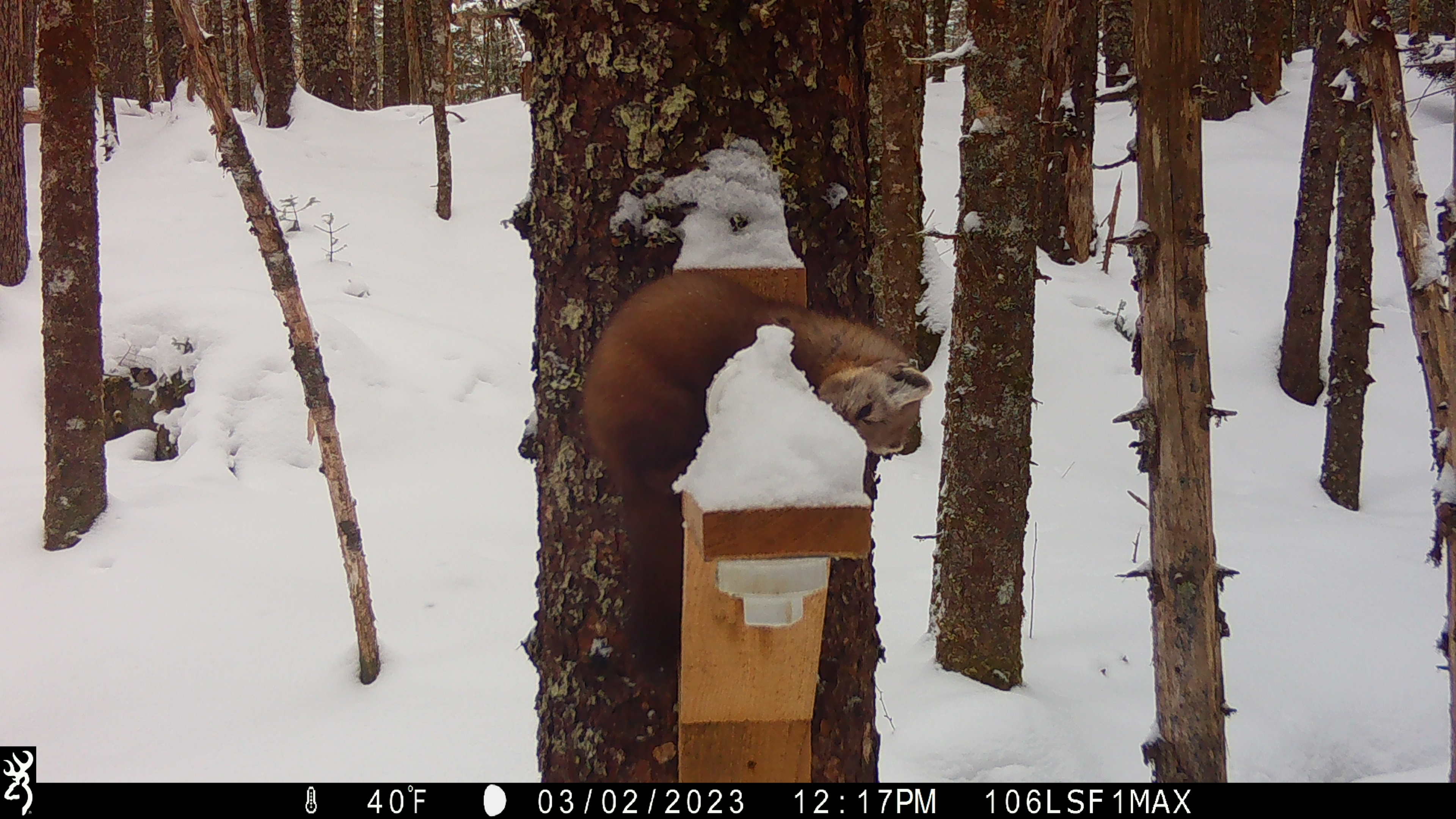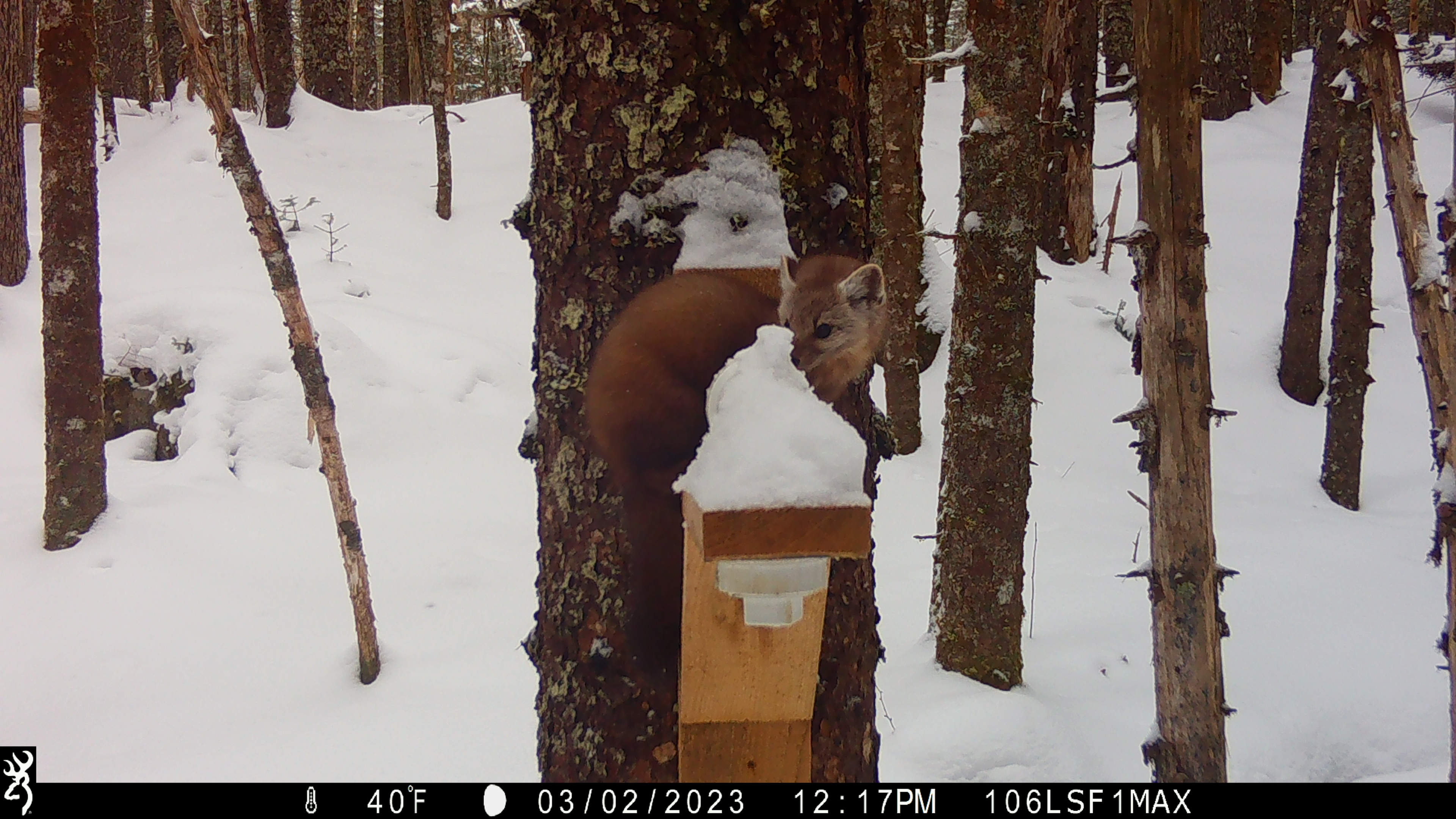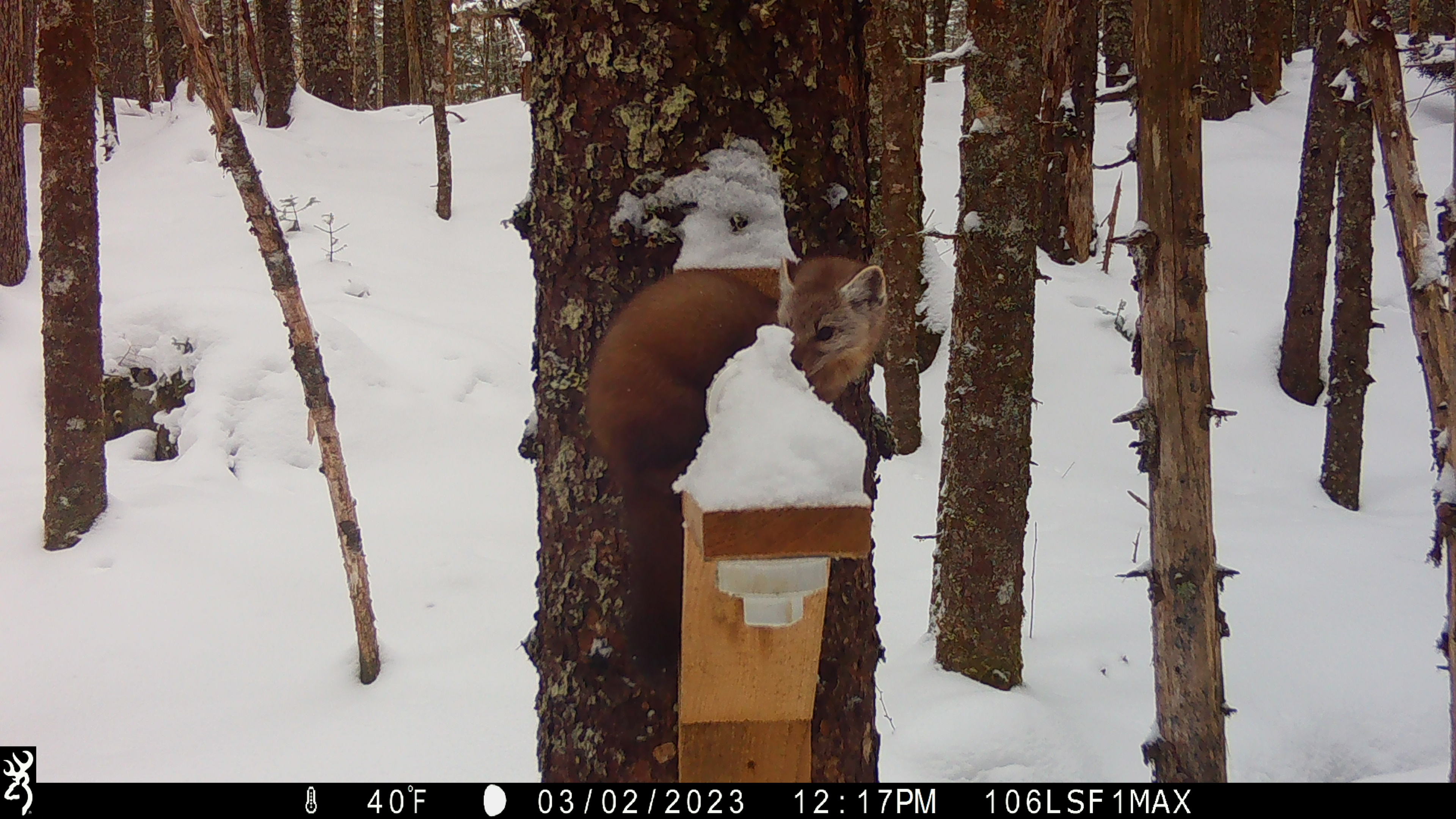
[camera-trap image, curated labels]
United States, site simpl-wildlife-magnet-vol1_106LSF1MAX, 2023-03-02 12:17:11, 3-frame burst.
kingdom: Animalia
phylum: Chordata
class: Mammalia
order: Carnivora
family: Mustelidae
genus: Martes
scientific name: Martes americana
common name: american marten